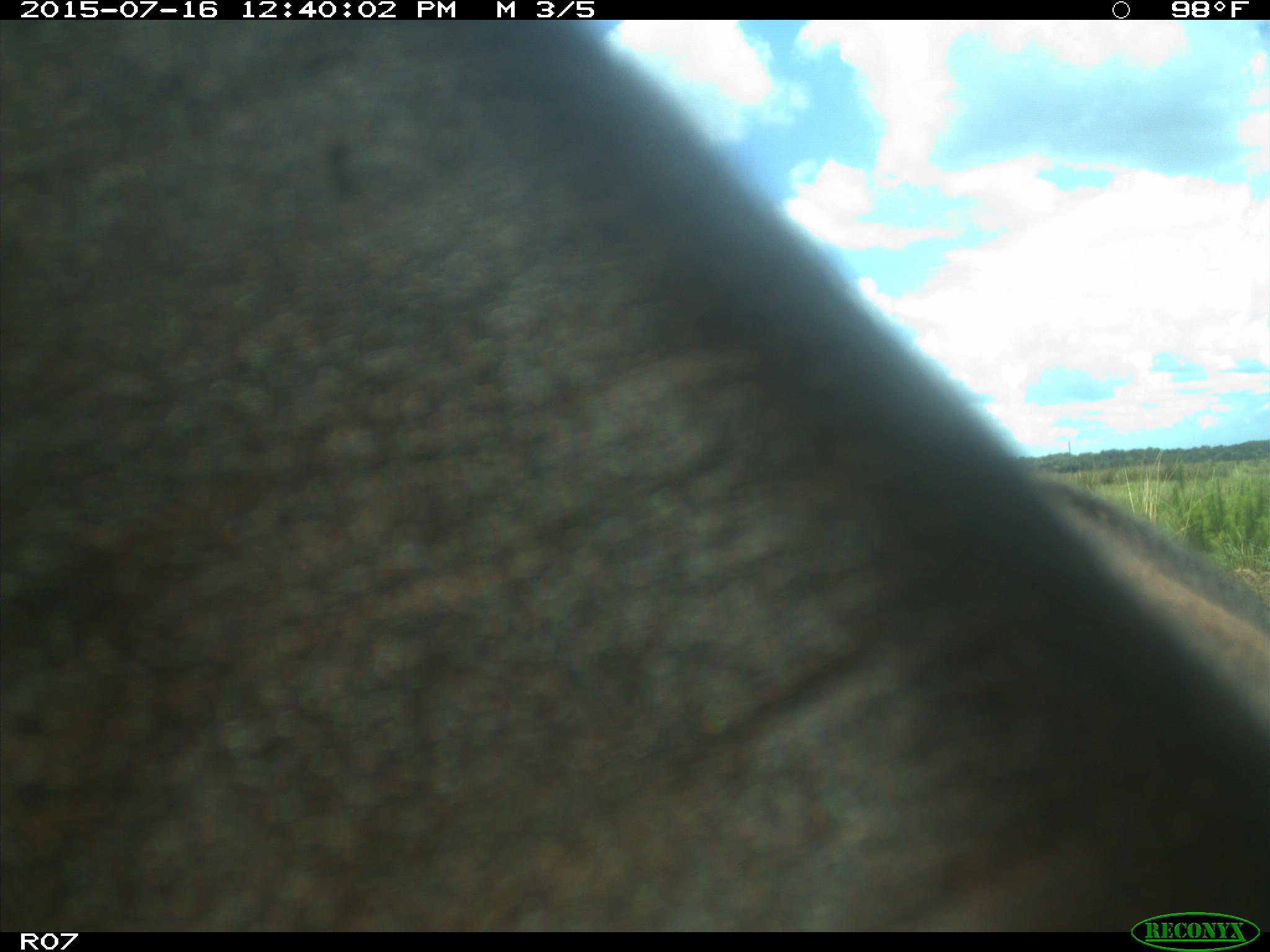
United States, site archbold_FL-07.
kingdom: Animalia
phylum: Chordata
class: Mammalia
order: Artiodactyla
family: Bovidae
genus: Bos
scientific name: Bos taurus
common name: domestic cow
Bos taurus (domestic cow).